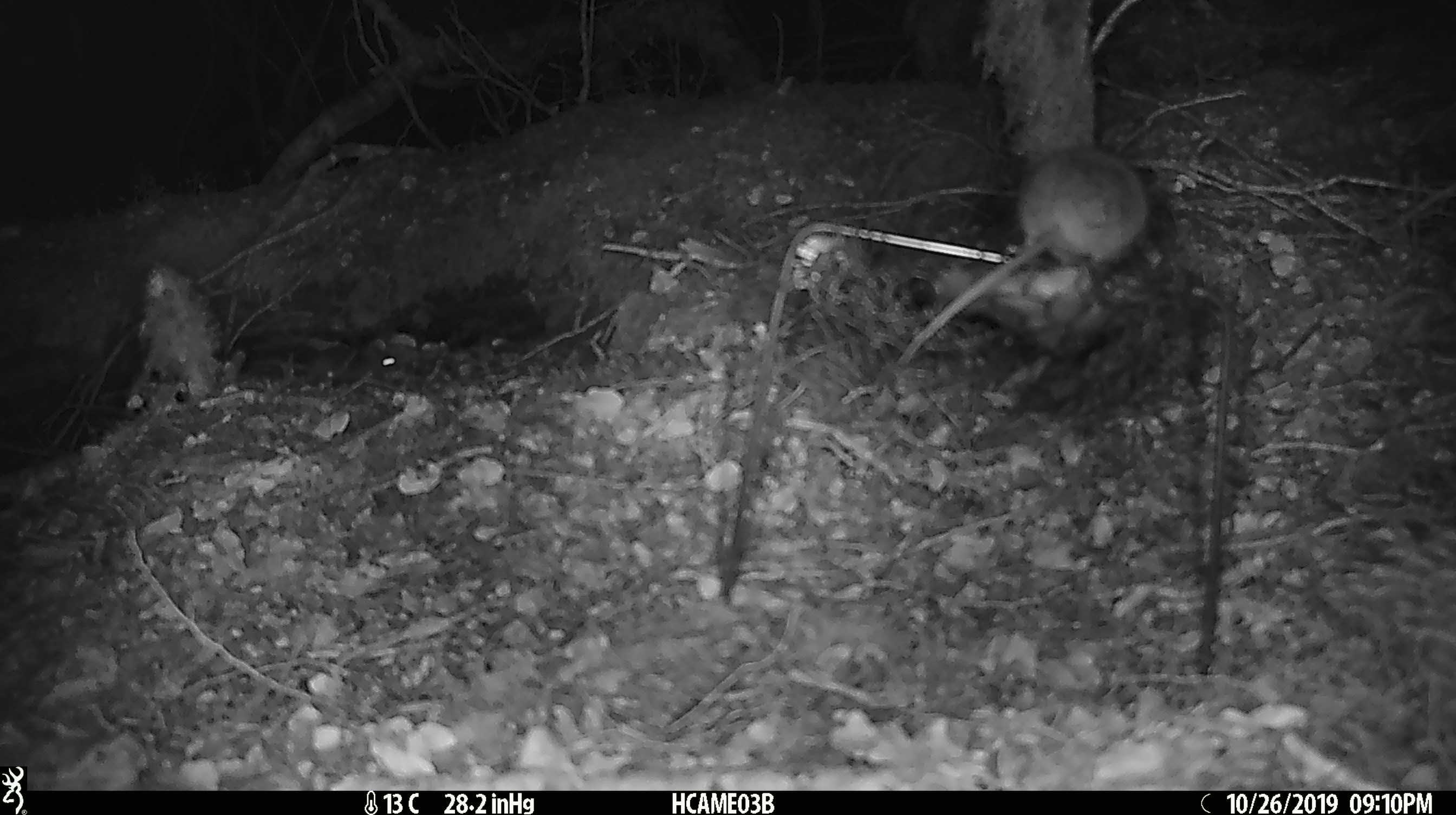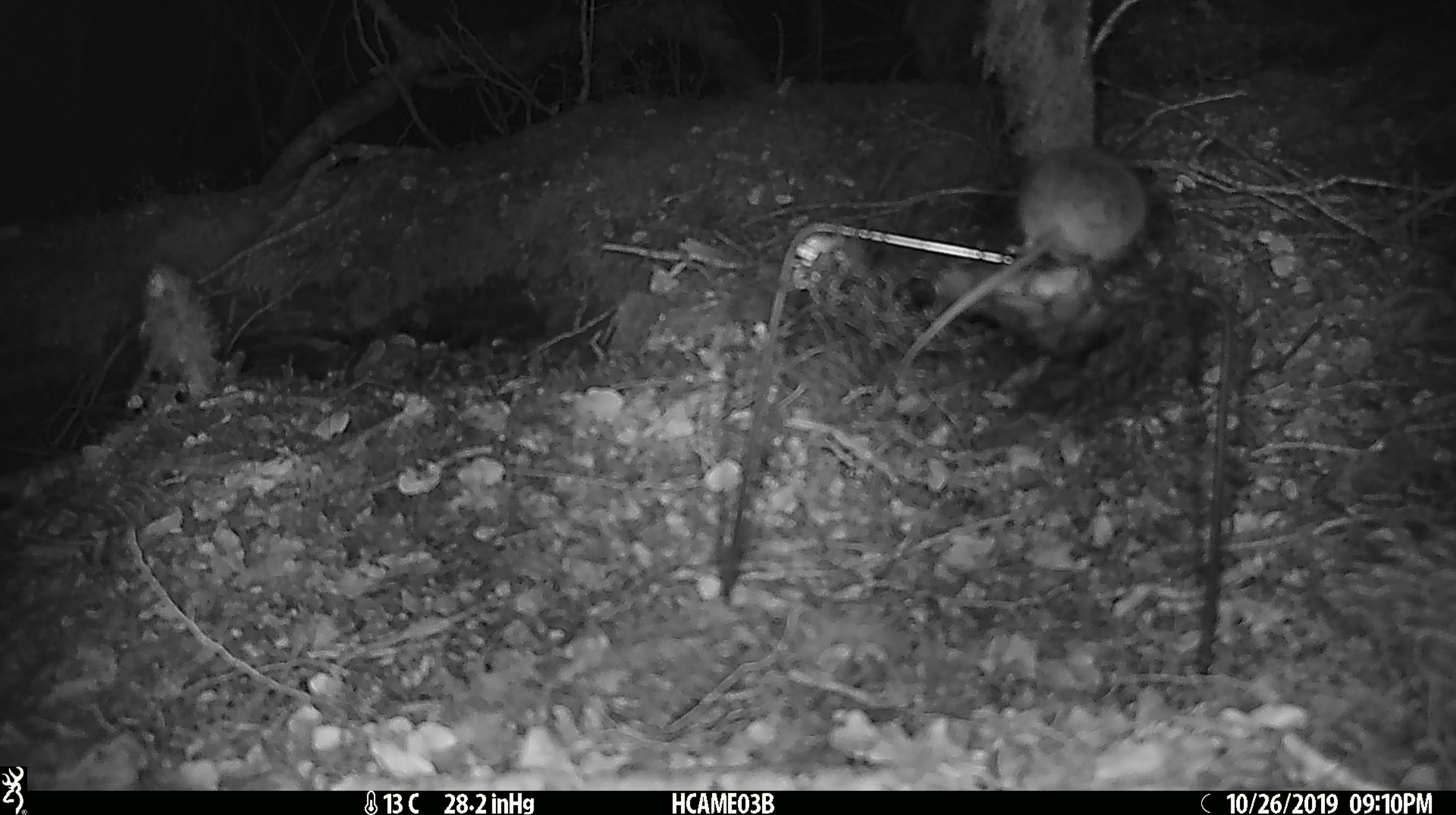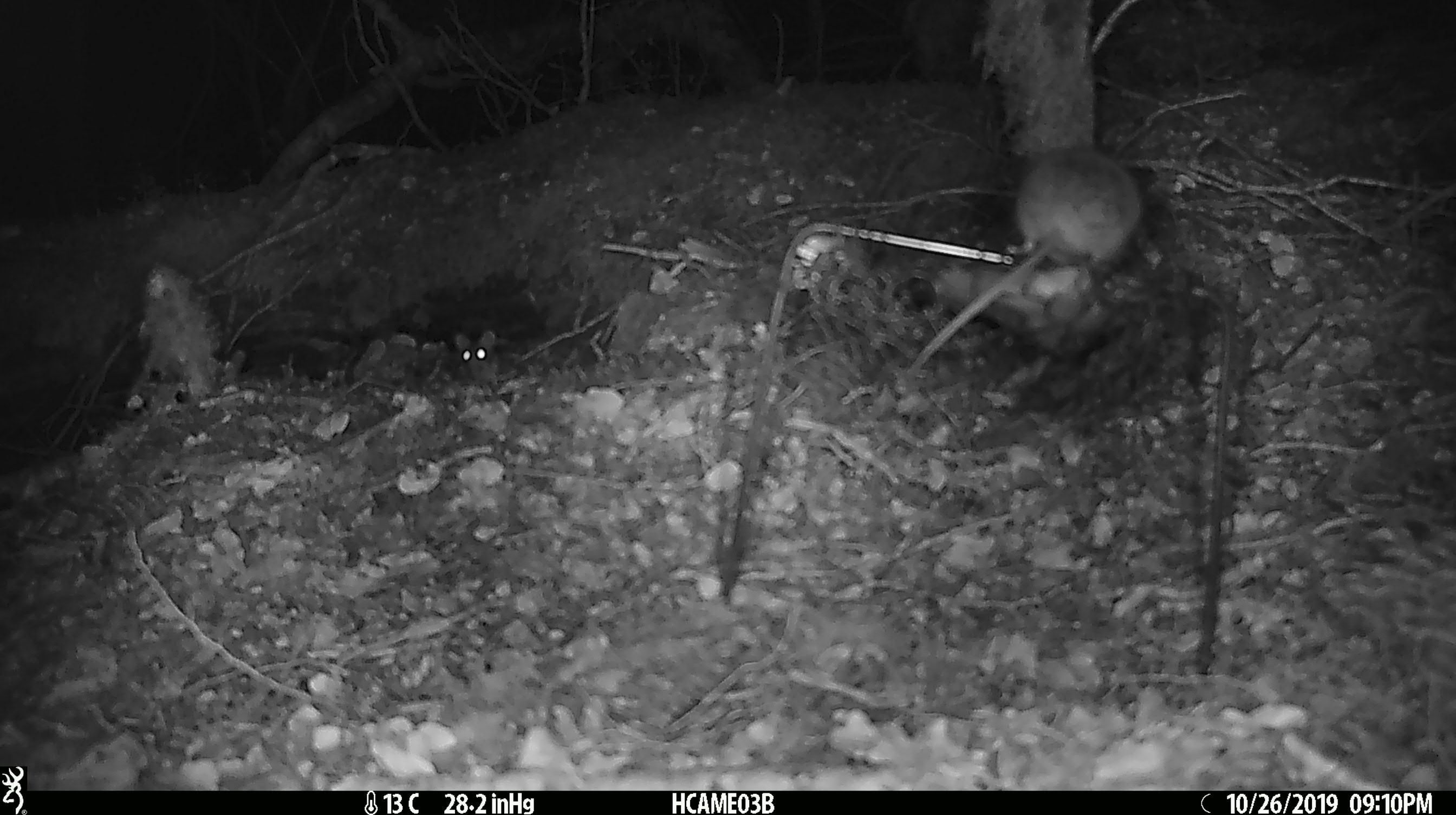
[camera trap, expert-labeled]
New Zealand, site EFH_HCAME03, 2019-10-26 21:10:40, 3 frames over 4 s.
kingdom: Animalia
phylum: Chordata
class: Mammalia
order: Rodentia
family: Muridae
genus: Mus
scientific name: Mus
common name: mouse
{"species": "mouse (Mus)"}